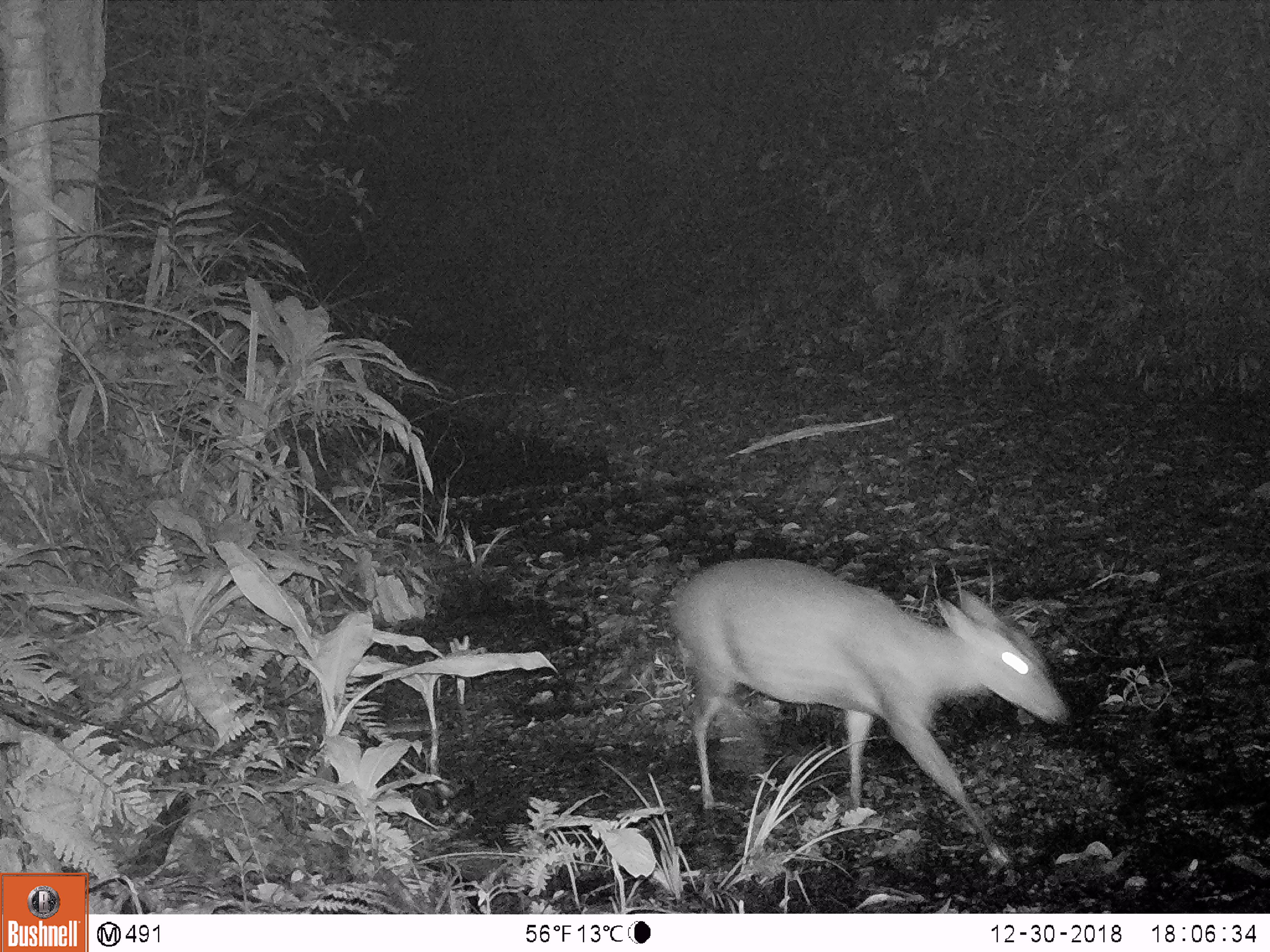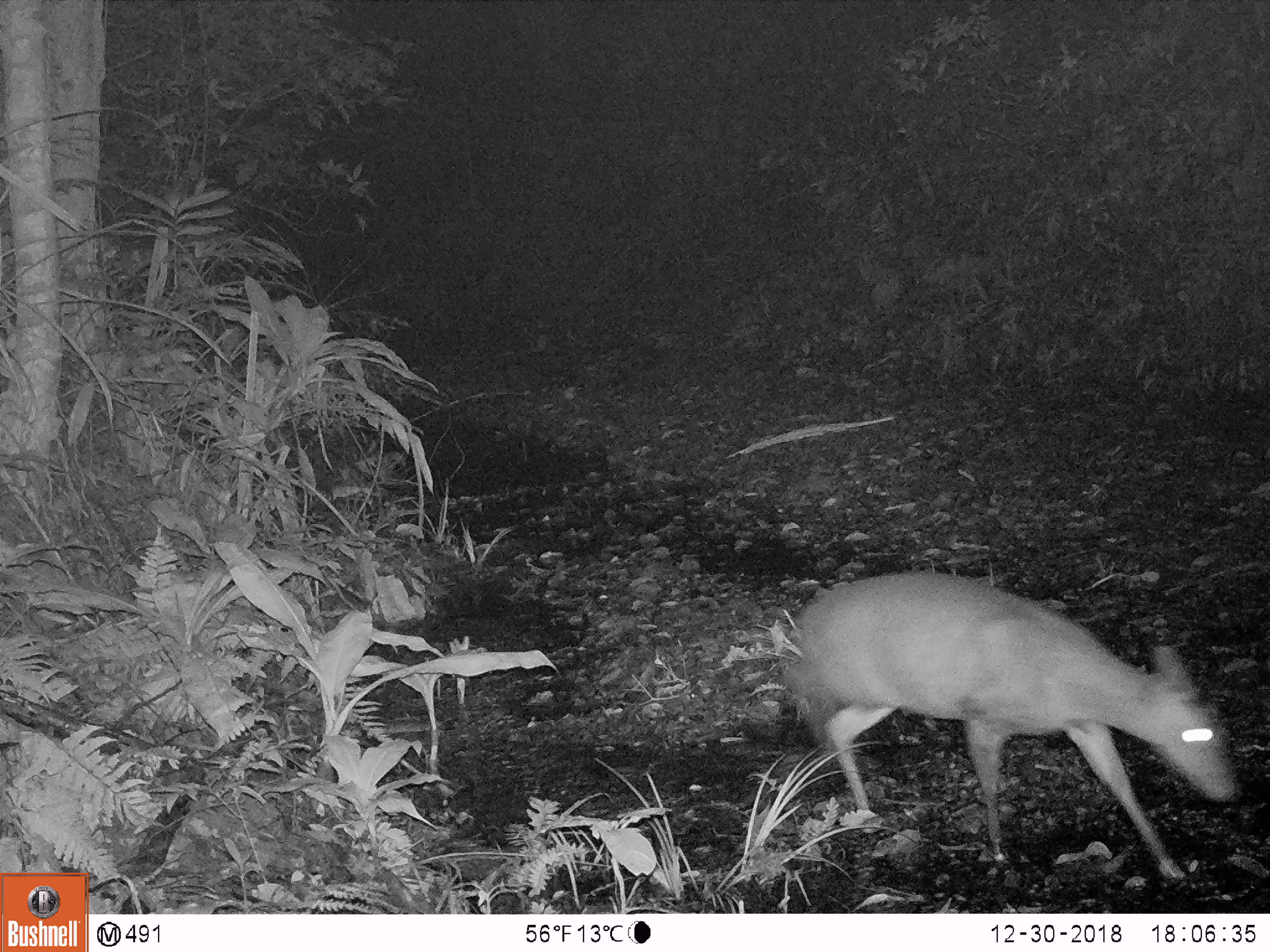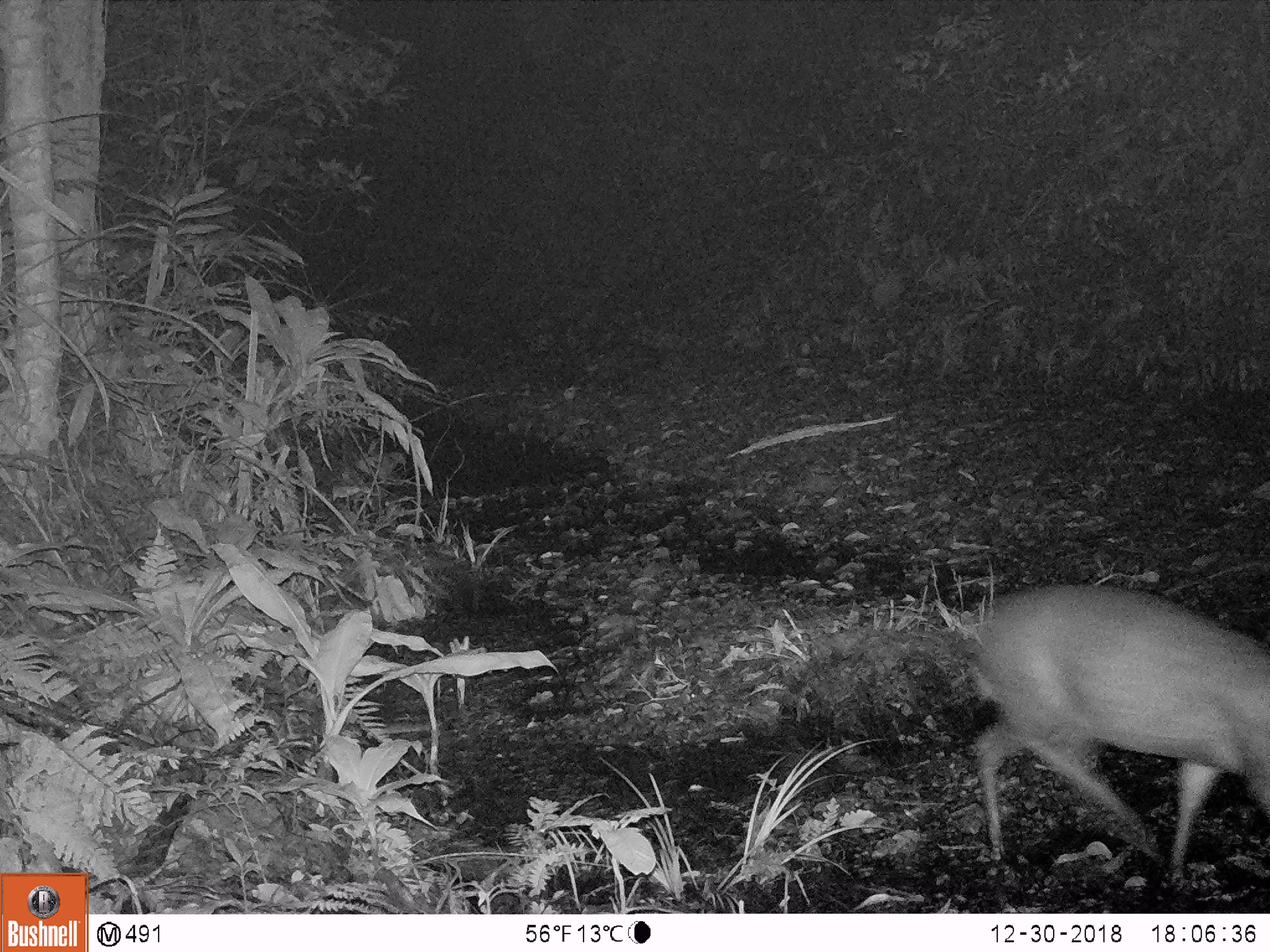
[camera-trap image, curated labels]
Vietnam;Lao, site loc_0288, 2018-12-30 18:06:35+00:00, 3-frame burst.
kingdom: Animalia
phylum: Chordata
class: Mammalia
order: Artiodactyla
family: Cervidae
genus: Muntiacus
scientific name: Muntiacus rooseveltorum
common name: roosevelt's muntjac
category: roosevelts muntjac group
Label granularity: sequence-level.